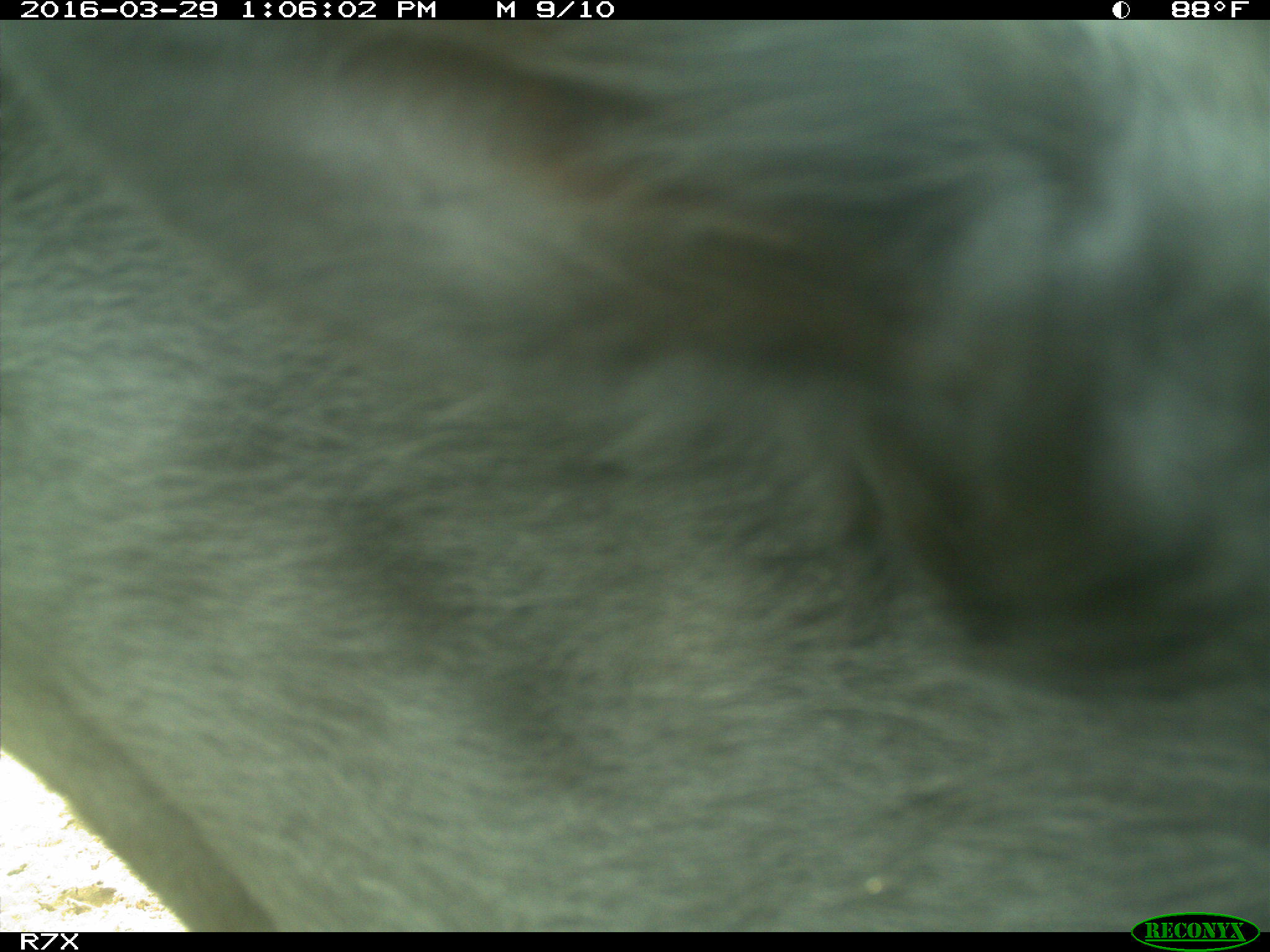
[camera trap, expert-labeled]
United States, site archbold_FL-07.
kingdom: Animalia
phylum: Chordata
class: Mammalia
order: Artiodactyla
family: Bovidae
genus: Bos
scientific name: Bos taurus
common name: domestic cow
Bos taurus (domestic cow).